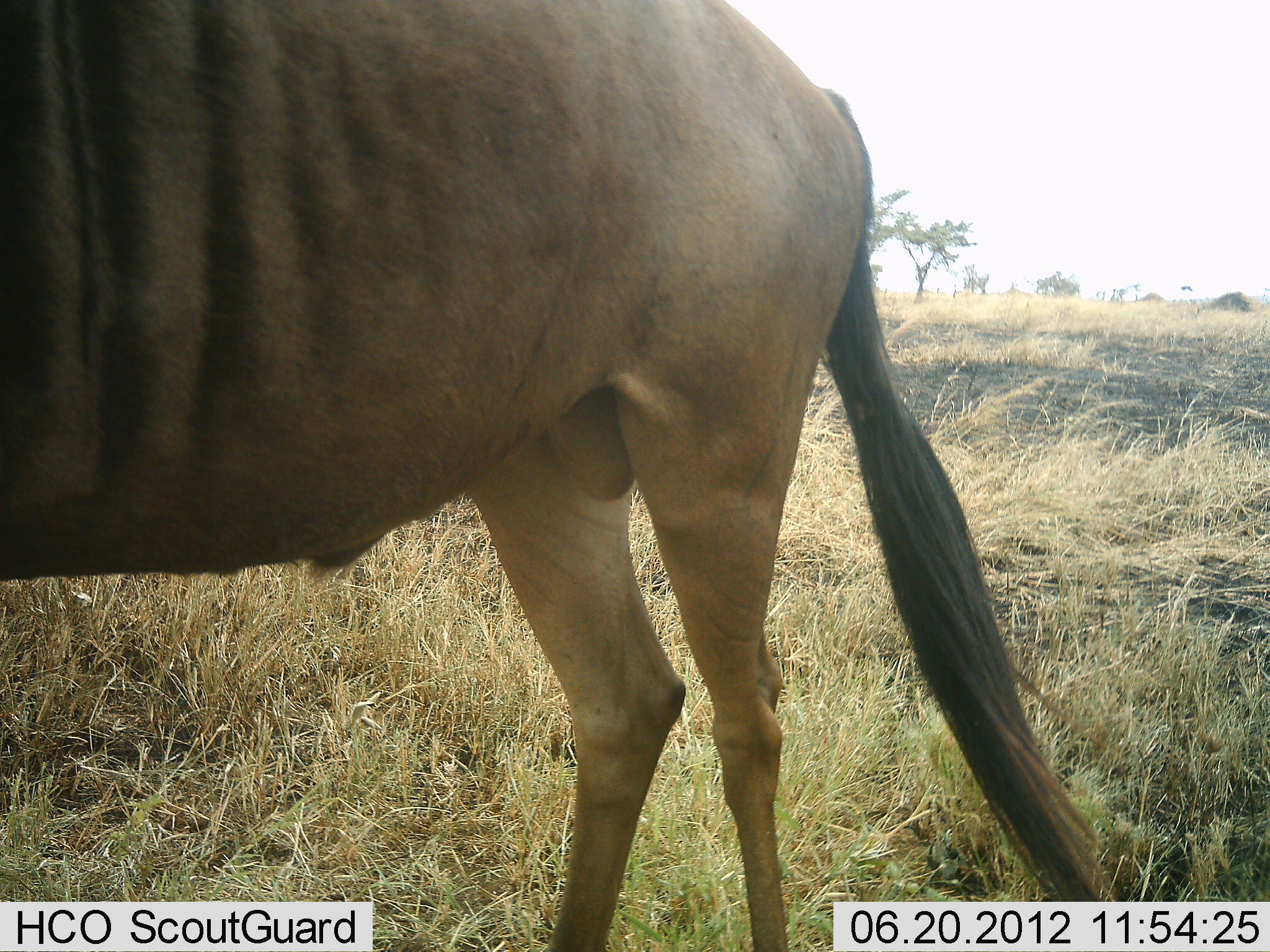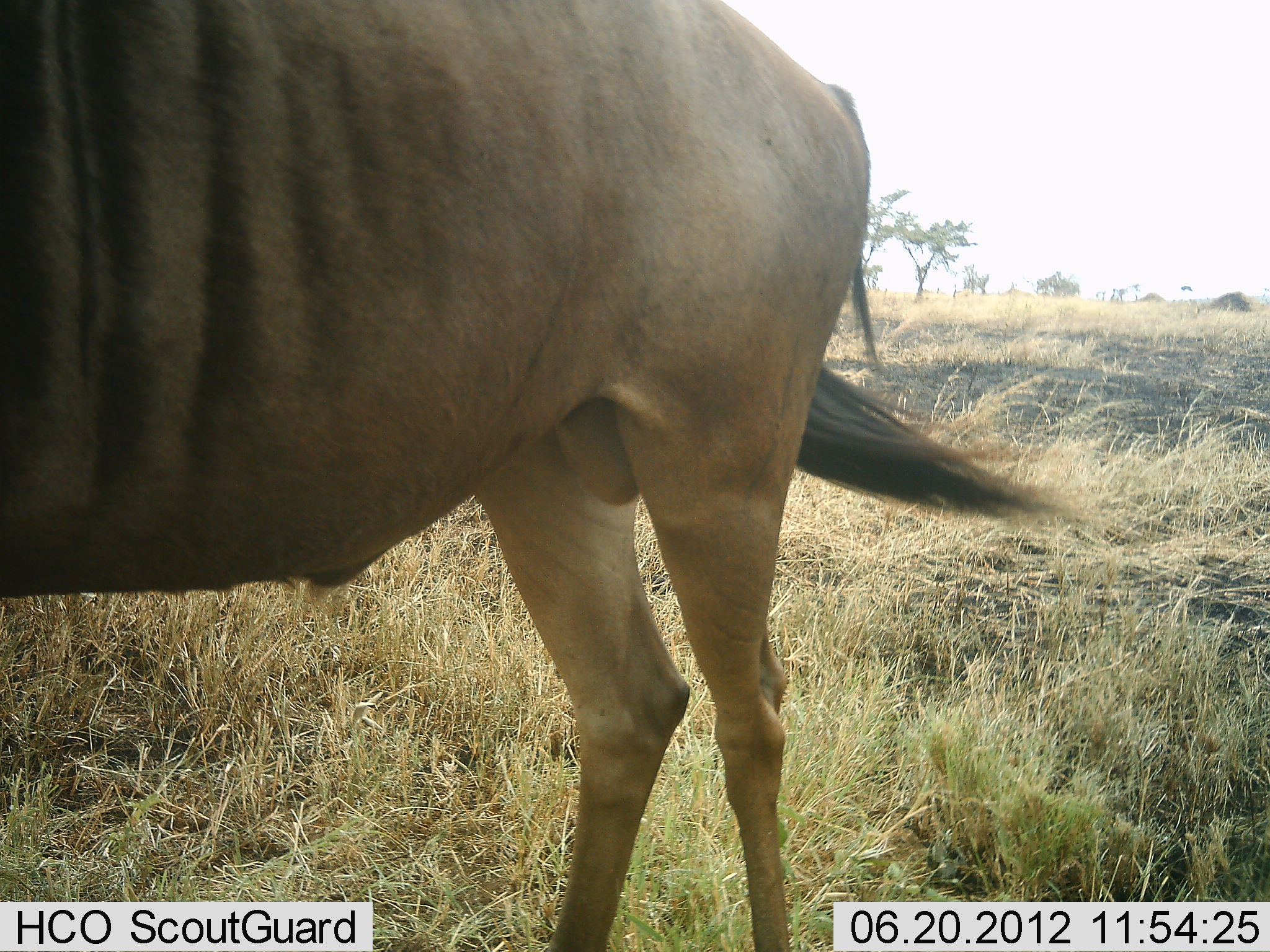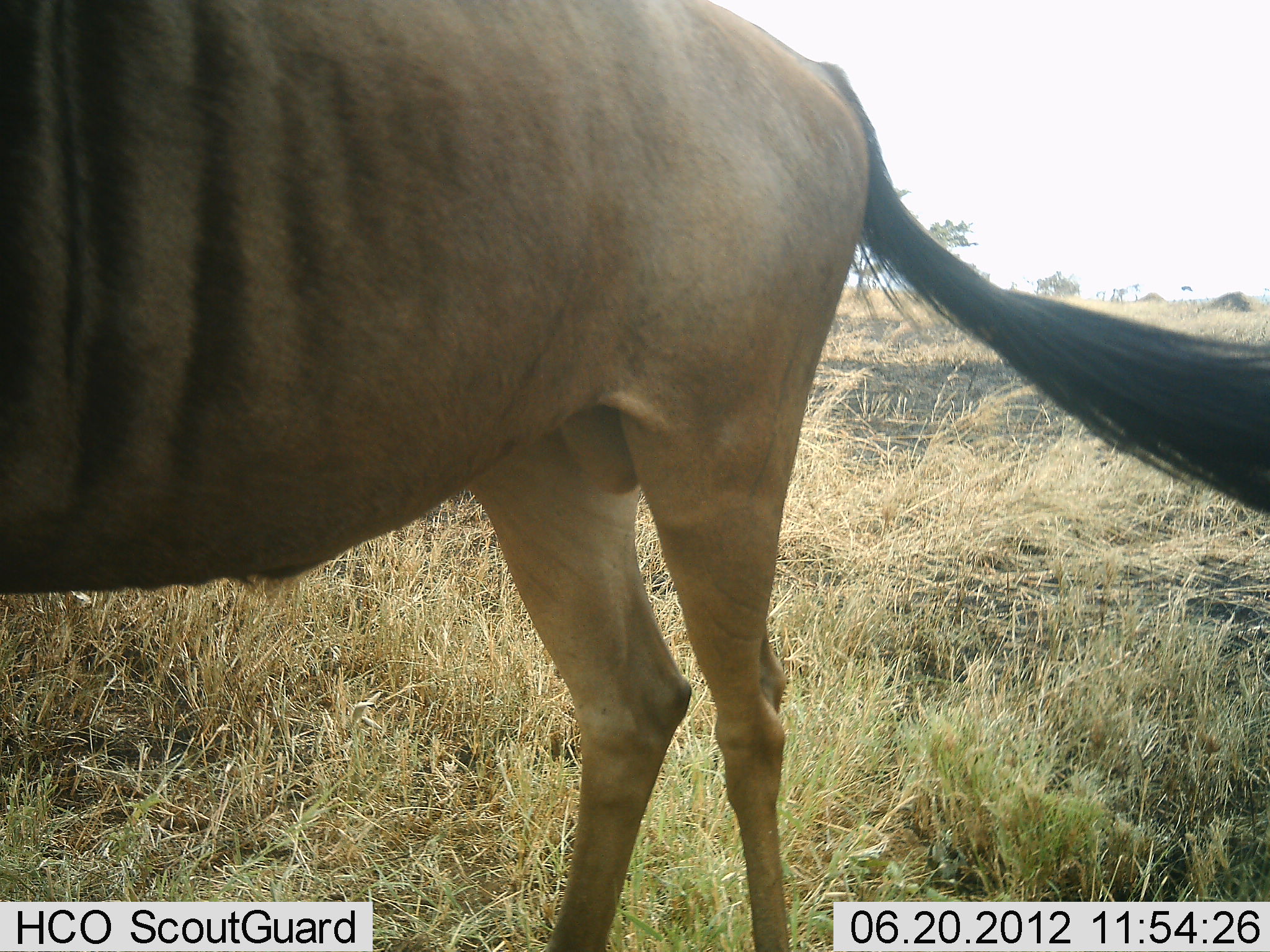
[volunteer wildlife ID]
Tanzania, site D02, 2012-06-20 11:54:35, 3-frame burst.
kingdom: Animalia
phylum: Chordata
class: Mammalia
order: Artiodactyla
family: Bovidae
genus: Connochaetes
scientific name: Connochaetes taurinus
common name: blue wildebeest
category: wildebeest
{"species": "wildebeest (blue wildebeest) (Connochaetes taurinus)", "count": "1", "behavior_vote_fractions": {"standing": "100%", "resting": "0%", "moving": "0%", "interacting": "0%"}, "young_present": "0%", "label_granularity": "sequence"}